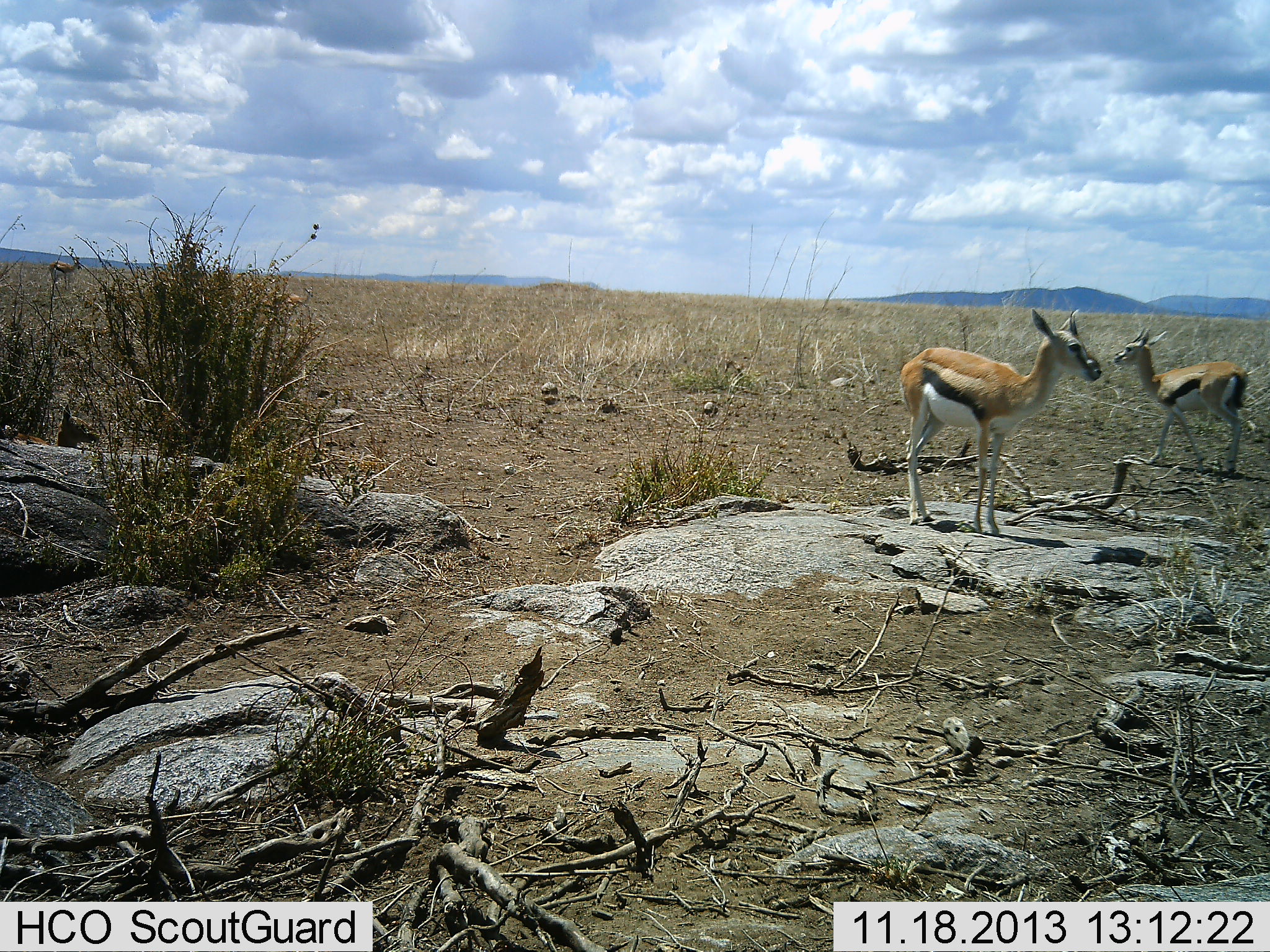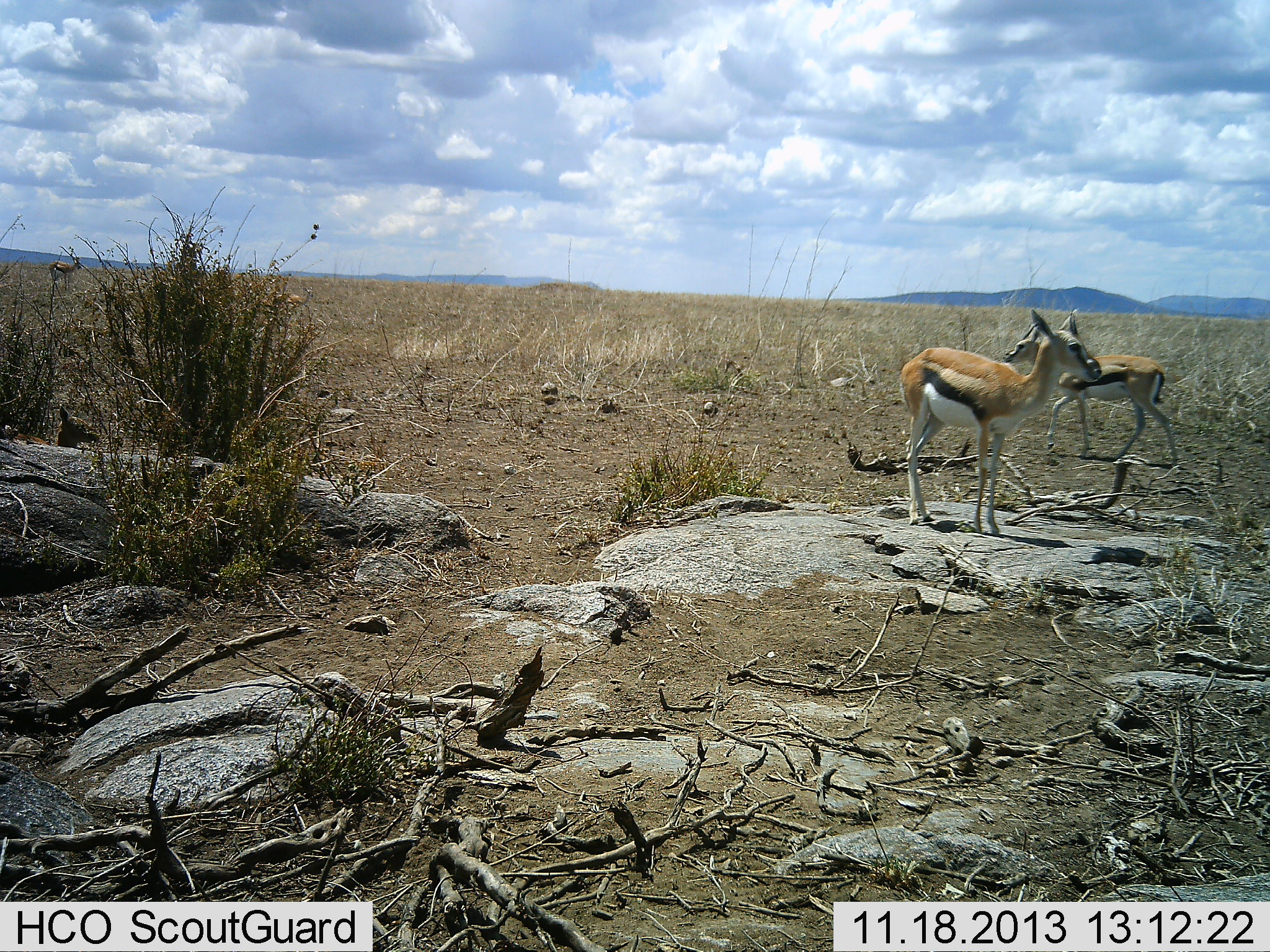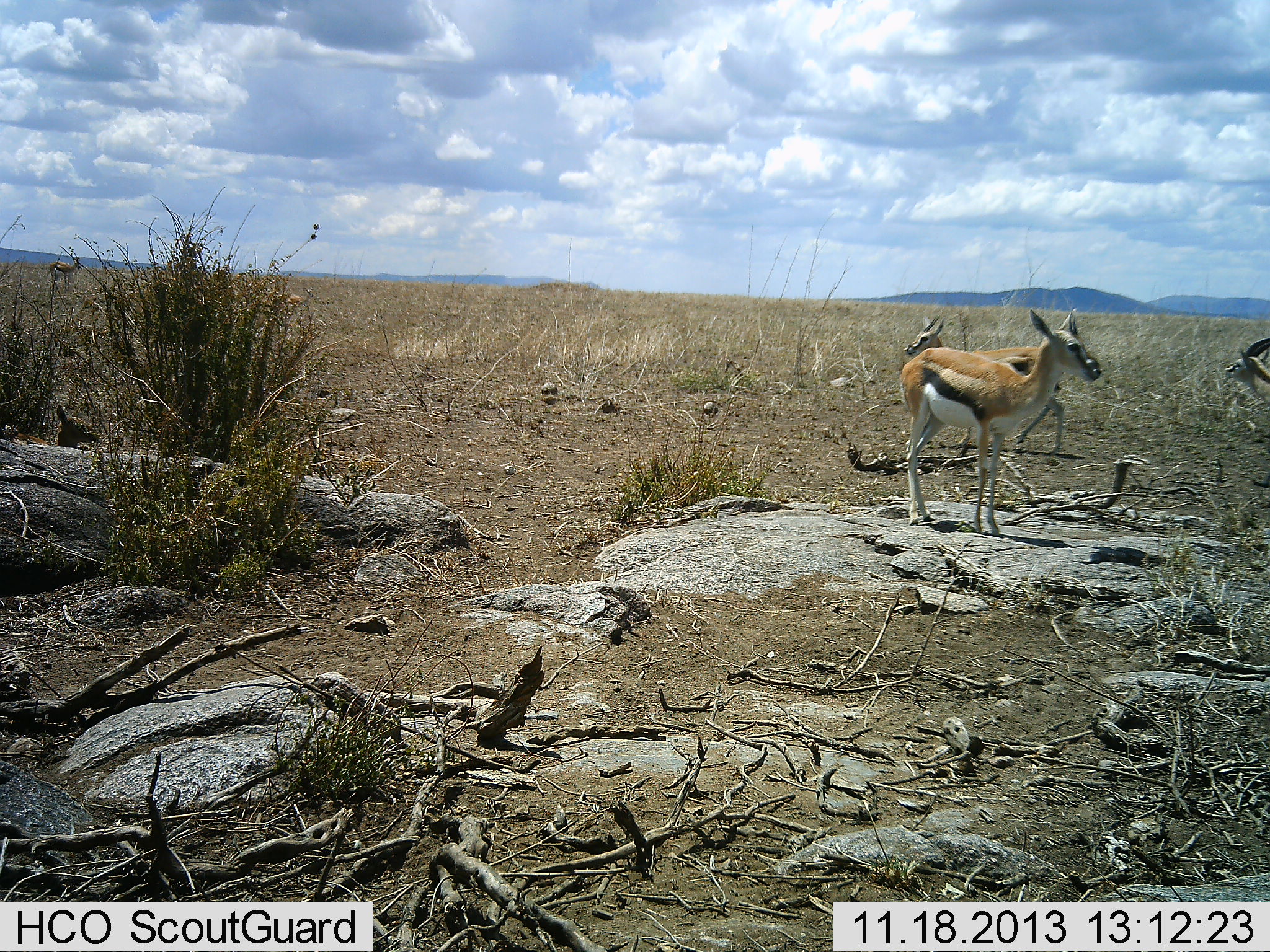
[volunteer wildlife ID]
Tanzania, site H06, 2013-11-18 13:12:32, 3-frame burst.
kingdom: Animalia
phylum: Chordata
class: Mammalia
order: Artiodactyla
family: Bovidae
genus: Eudorcas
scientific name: Eudorcas thomsonii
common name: thomson's gazelle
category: gazellethomsons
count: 4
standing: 90%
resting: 30%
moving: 80%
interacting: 0%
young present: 30%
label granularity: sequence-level